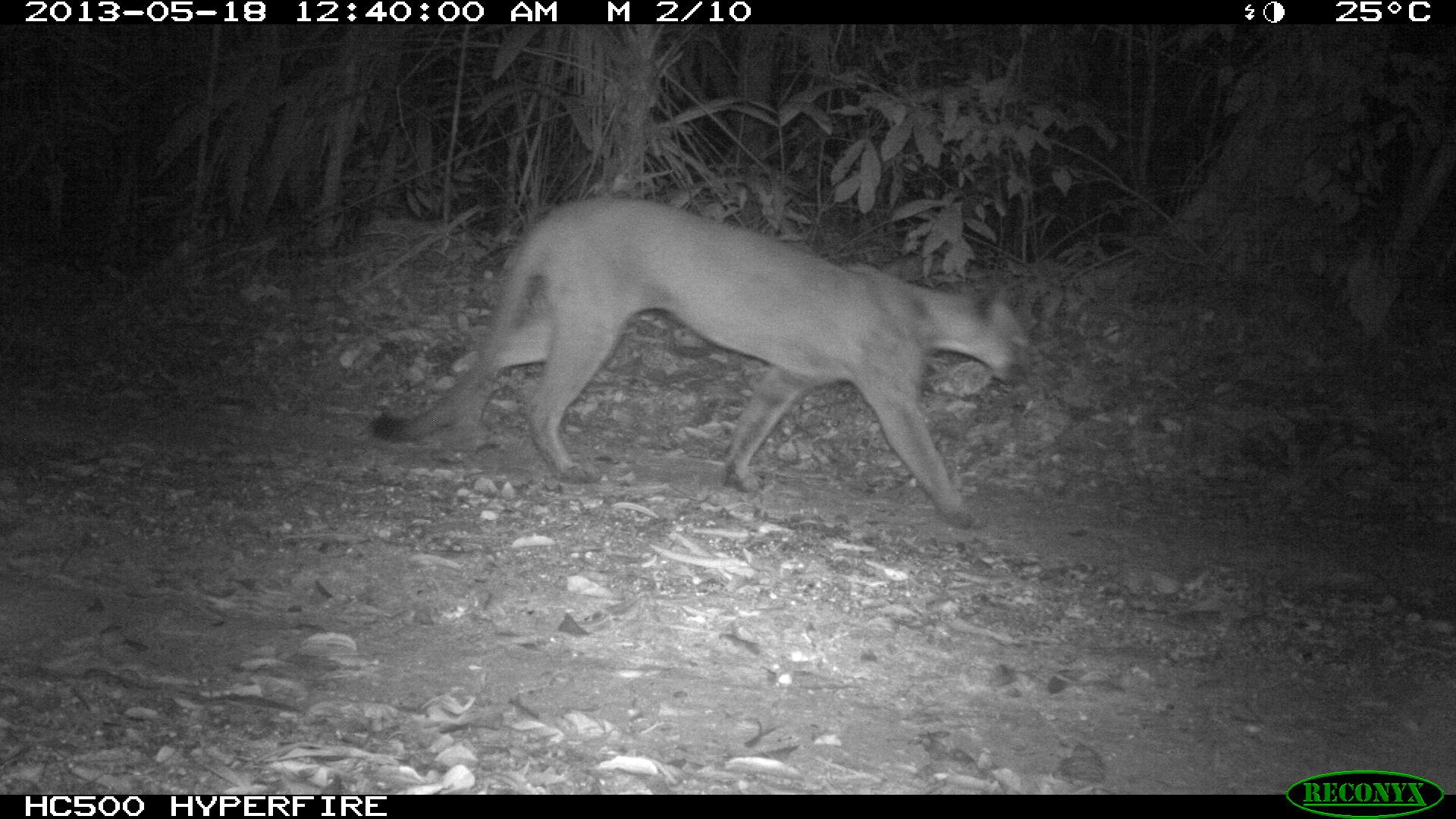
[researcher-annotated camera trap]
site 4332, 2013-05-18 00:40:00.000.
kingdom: Animalia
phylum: Chordata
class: Mammalia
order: Carnivora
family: Felidae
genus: Puma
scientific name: Puma concolor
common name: mountain lion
Puma concolor (mountain lion), count 1.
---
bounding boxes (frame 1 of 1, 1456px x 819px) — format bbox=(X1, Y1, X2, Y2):
puma concolor: bbox=(364, 195, 1033, 531)